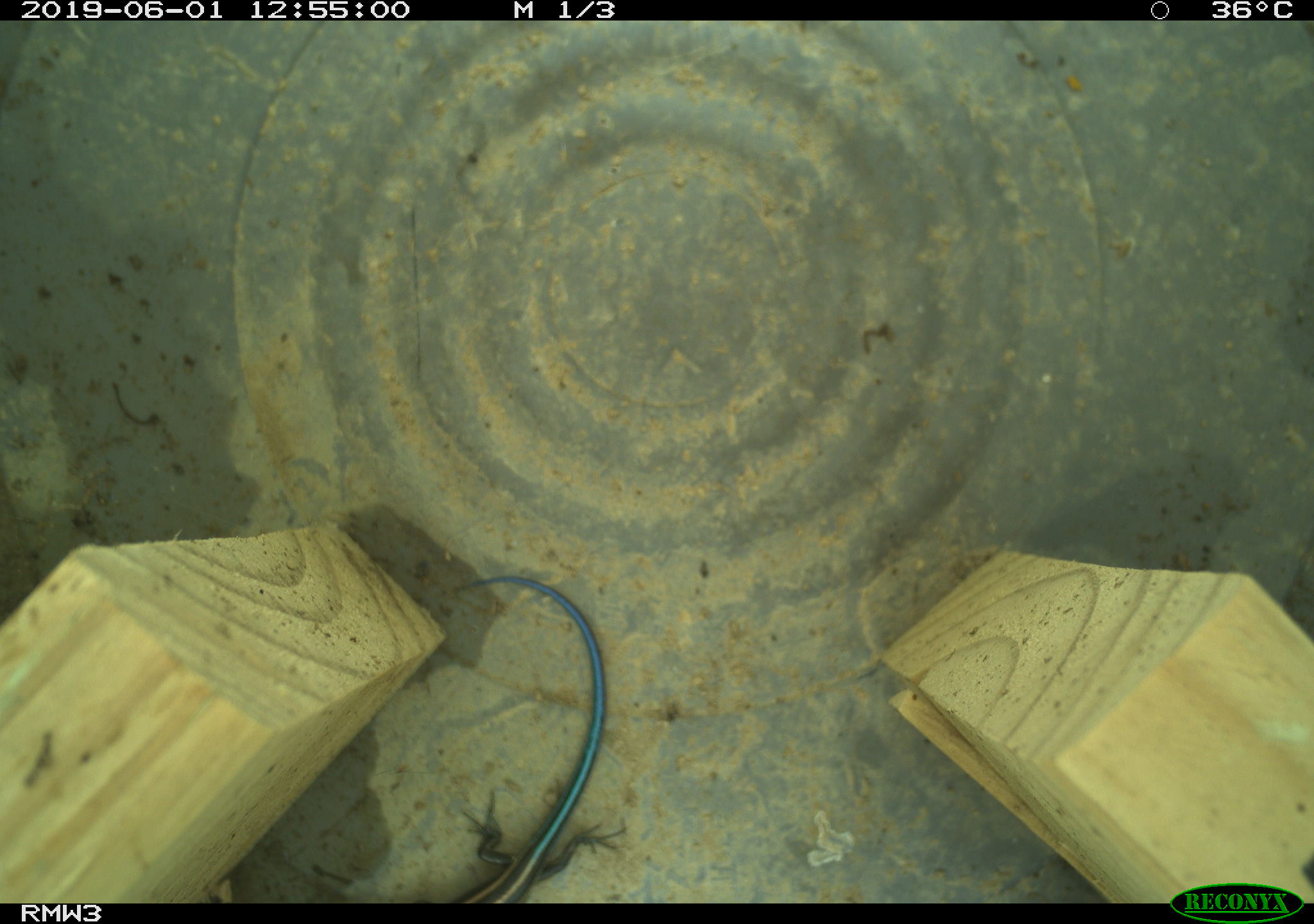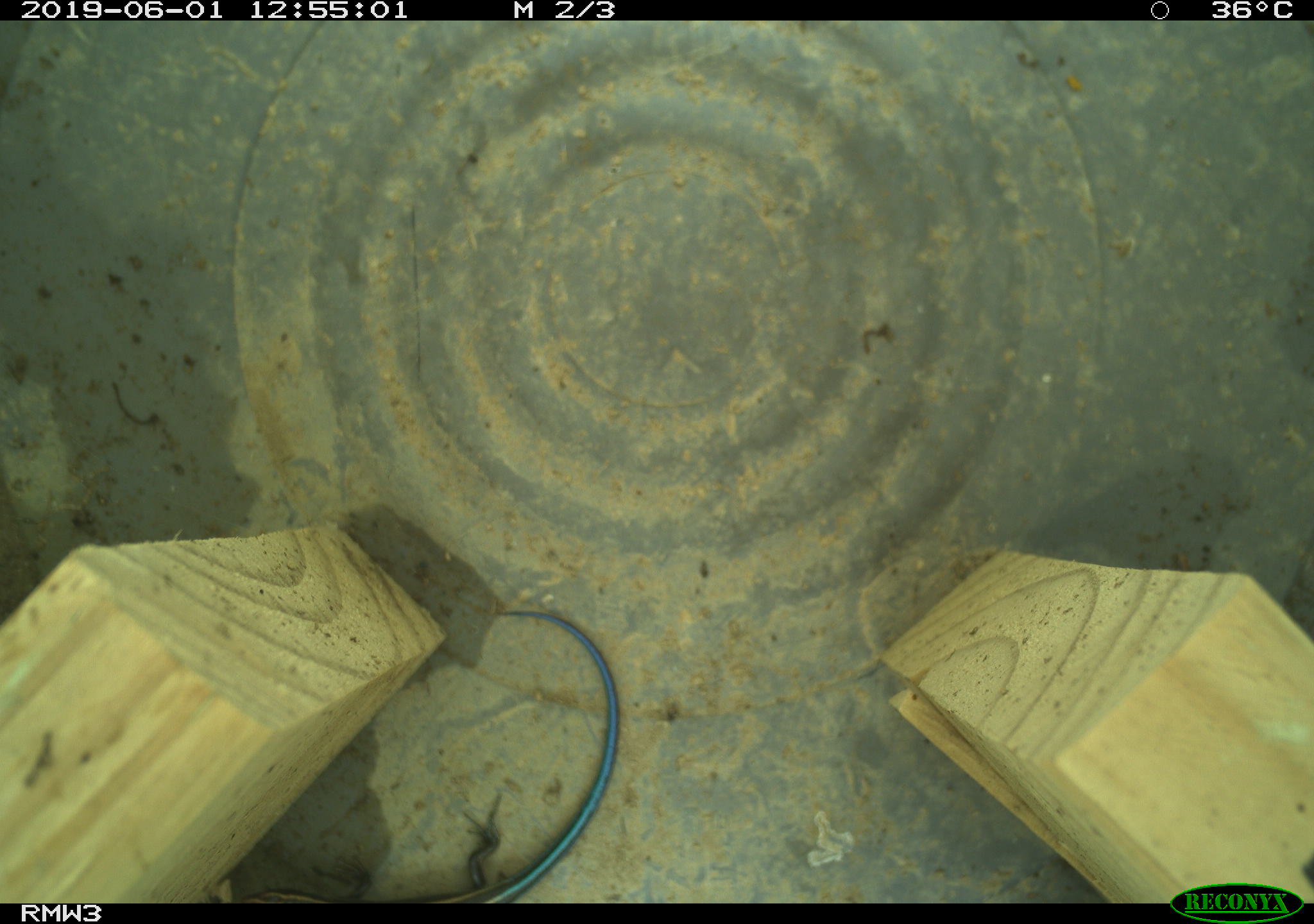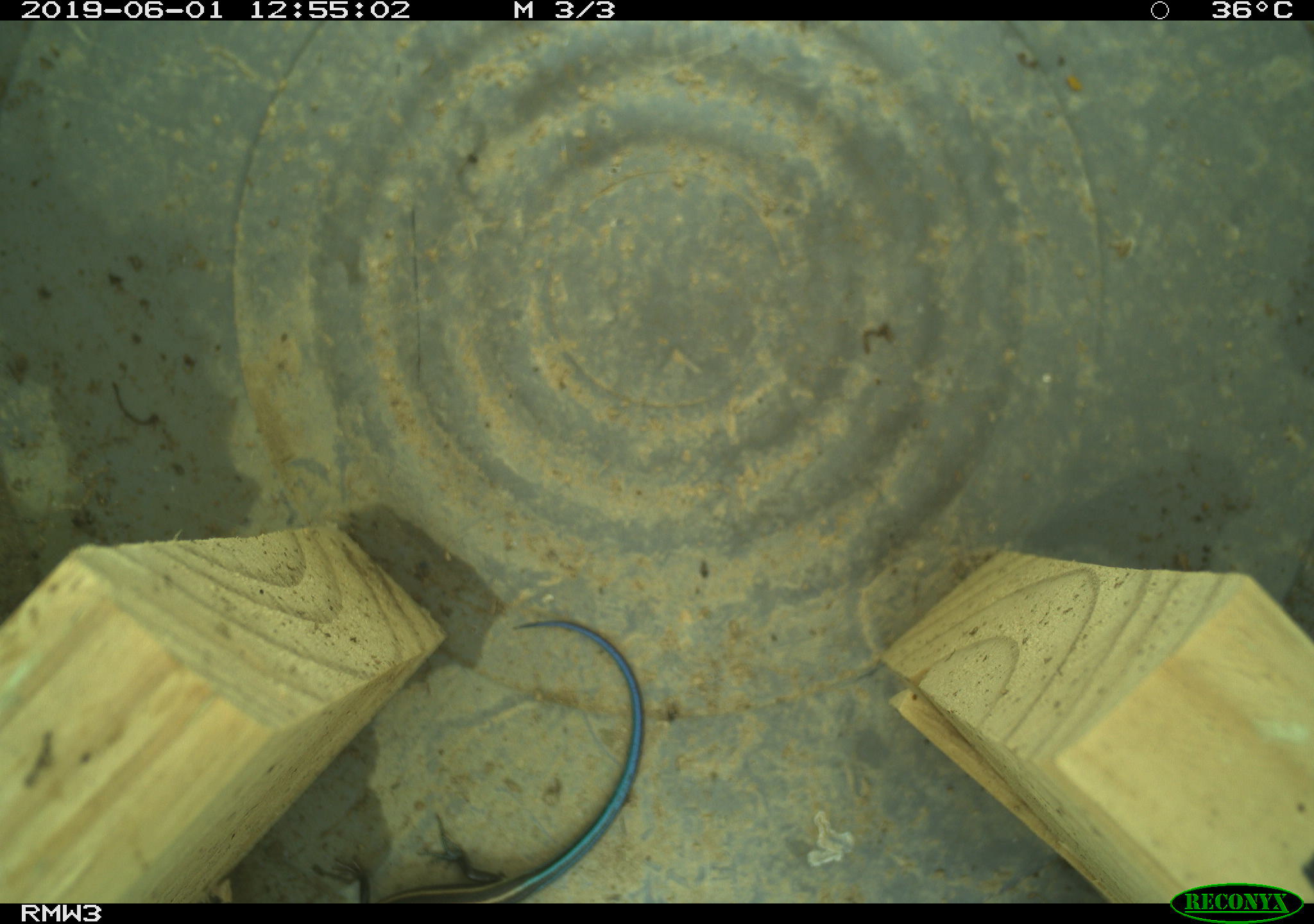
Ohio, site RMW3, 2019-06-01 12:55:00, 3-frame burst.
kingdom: Animalia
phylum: Chordata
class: Reptilia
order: Squamata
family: Scincidae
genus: Plestiodon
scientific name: Plestiodon fasciatus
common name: common five-lined skink